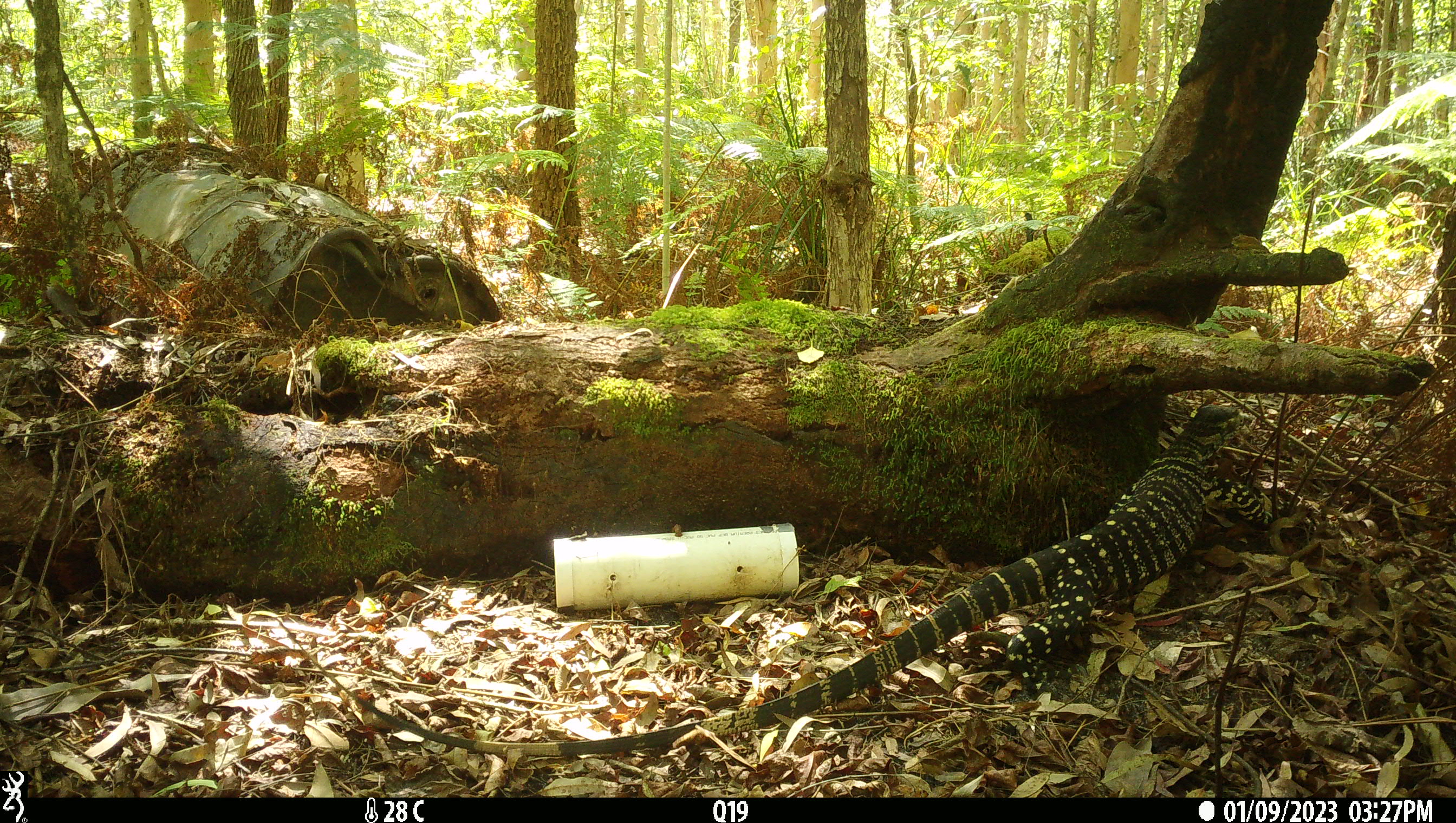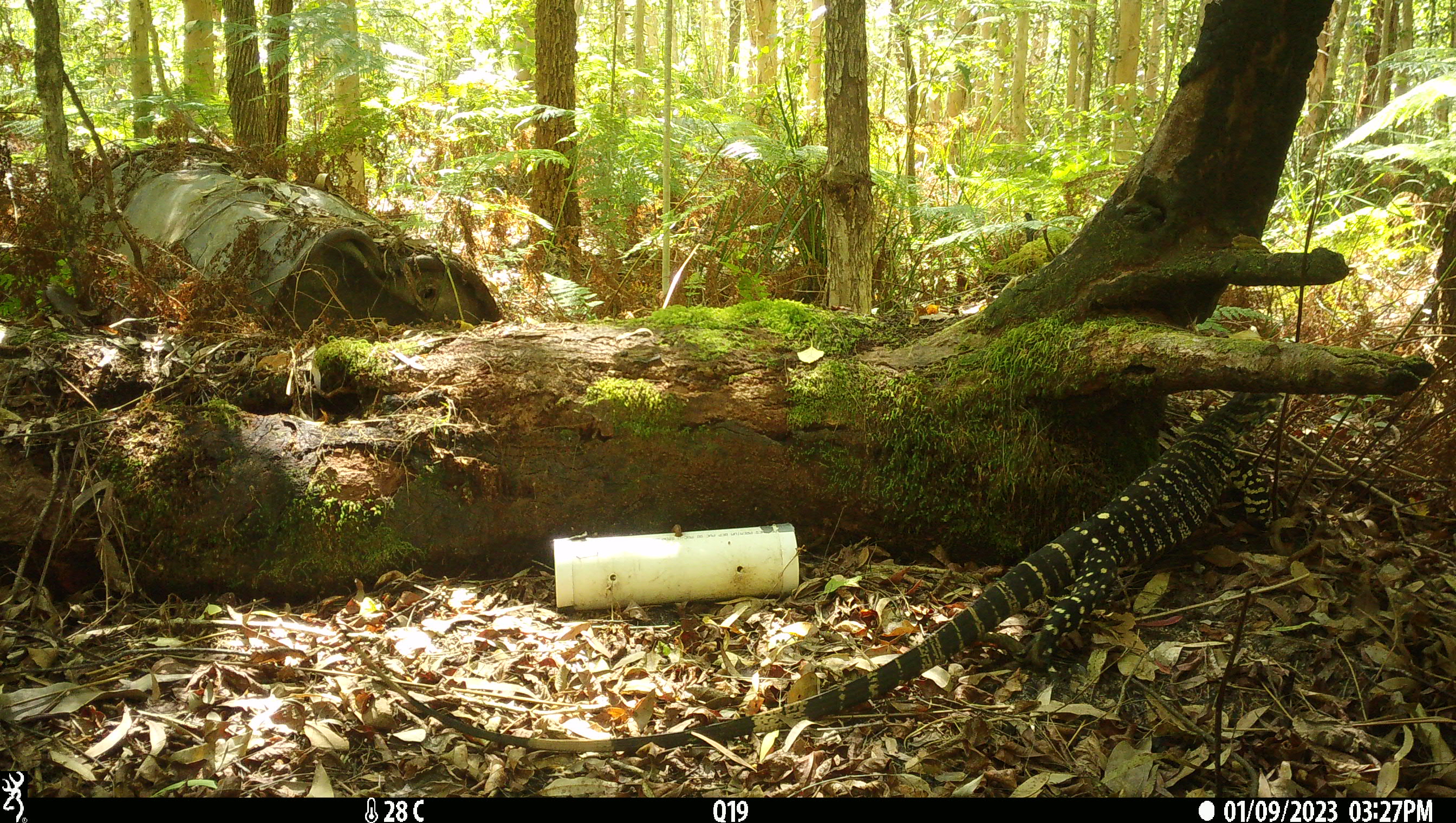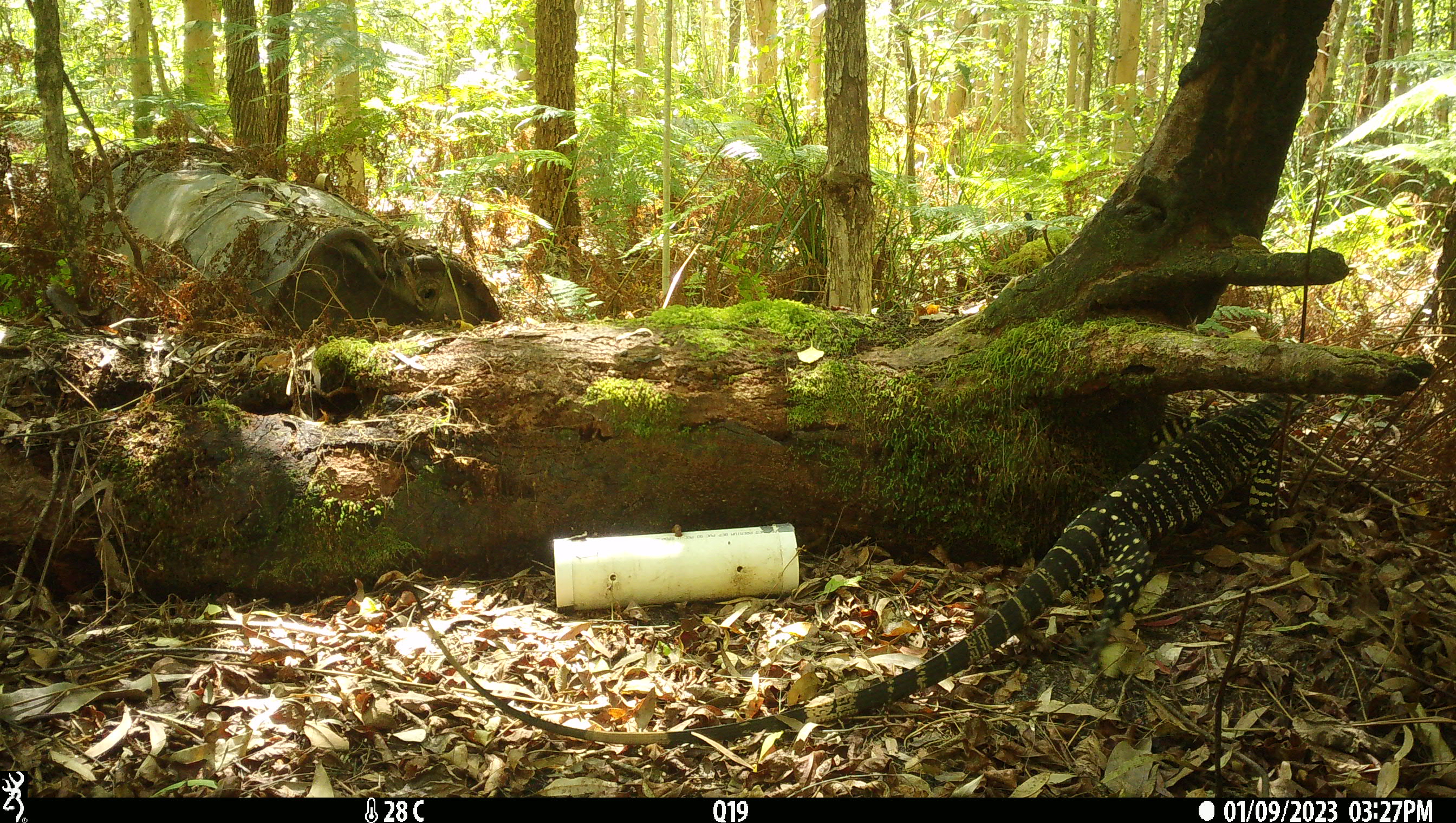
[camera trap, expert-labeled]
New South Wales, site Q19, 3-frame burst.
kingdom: Animalia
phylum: Chordata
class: Reptilia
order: Squamata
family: Varanidae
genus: Varanus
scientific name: Varanus varius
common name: lace monitor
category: goanna